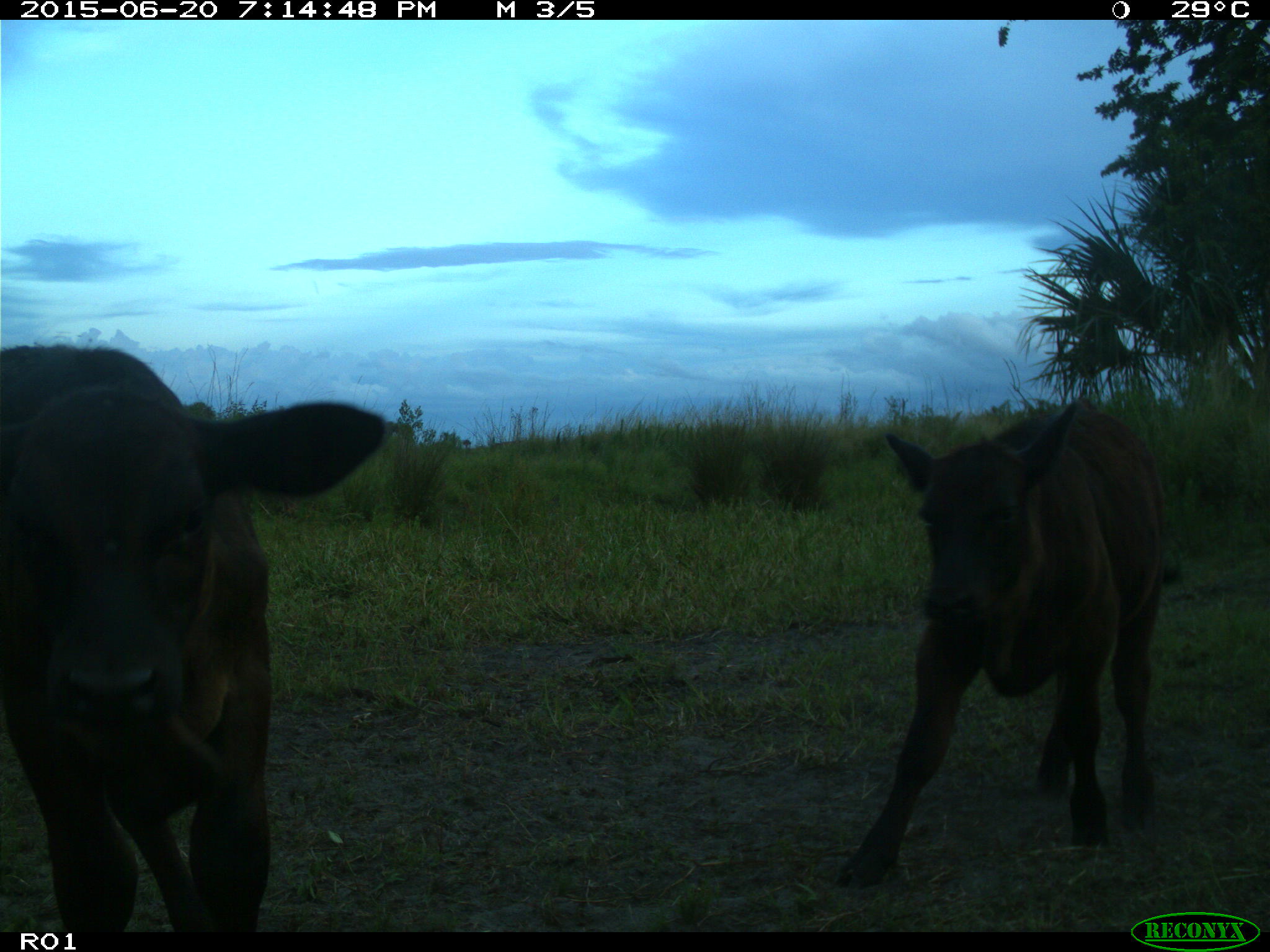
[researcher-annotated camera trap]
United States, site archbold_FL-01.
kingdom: Animalia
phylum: Chordata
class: Mammalia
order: Artiodactyla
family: Bovidae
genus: Bos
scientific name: Bos taurus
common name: domestic cow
Bos taurus (domestic cow).